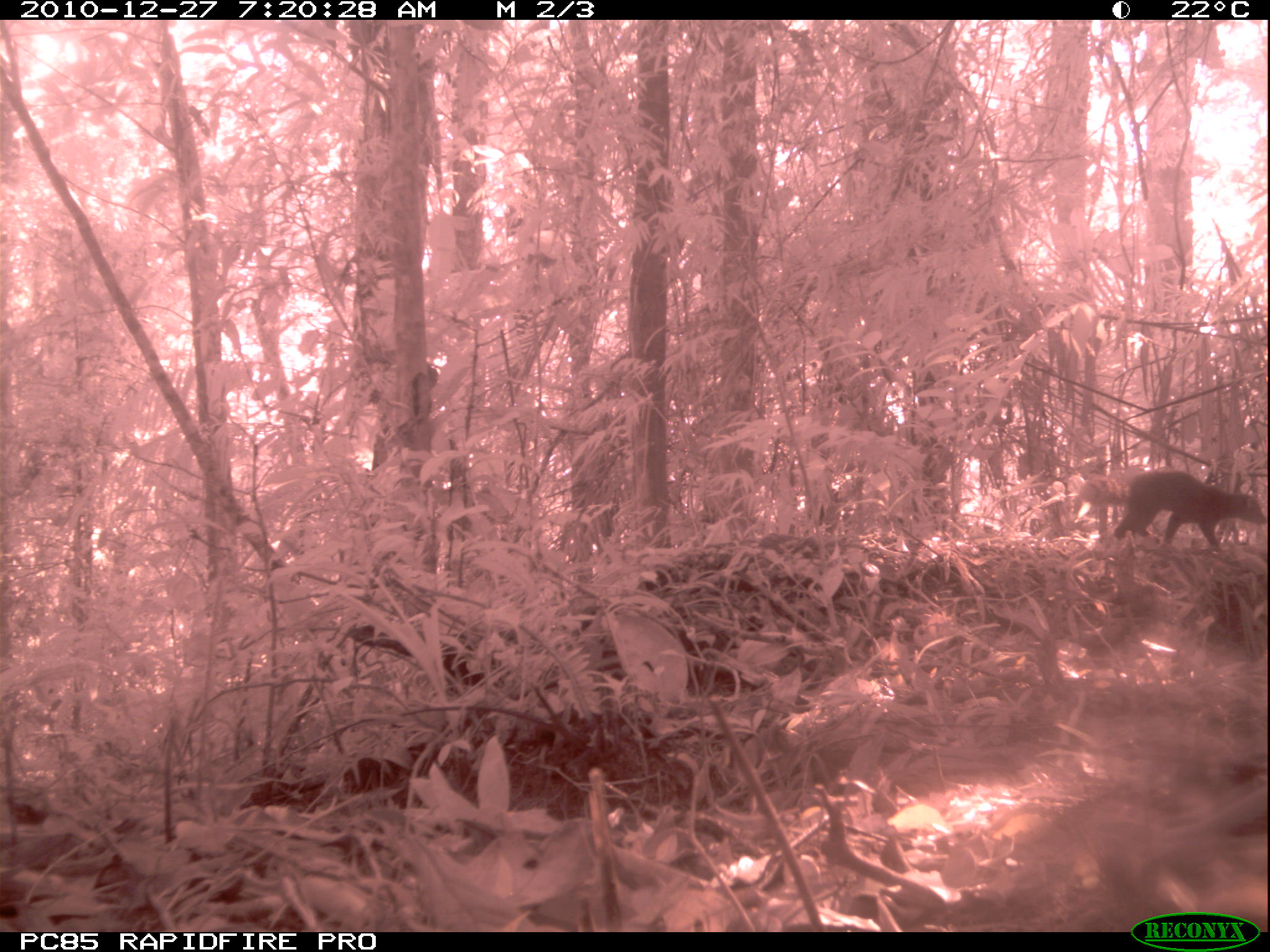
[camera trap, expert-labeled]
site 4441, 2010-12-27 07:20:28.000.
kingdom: Animalia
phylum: Chordata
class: Mammalia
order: Carnivora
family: Eupleridae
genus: Galidia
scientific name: Galidia elegans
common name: ring-tailed vontsira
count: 1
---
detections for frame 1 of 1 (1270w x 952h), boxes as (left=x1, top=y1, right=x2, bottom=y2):
galidia elegans: (left=1114, top=469, right=1266, bottom=549)